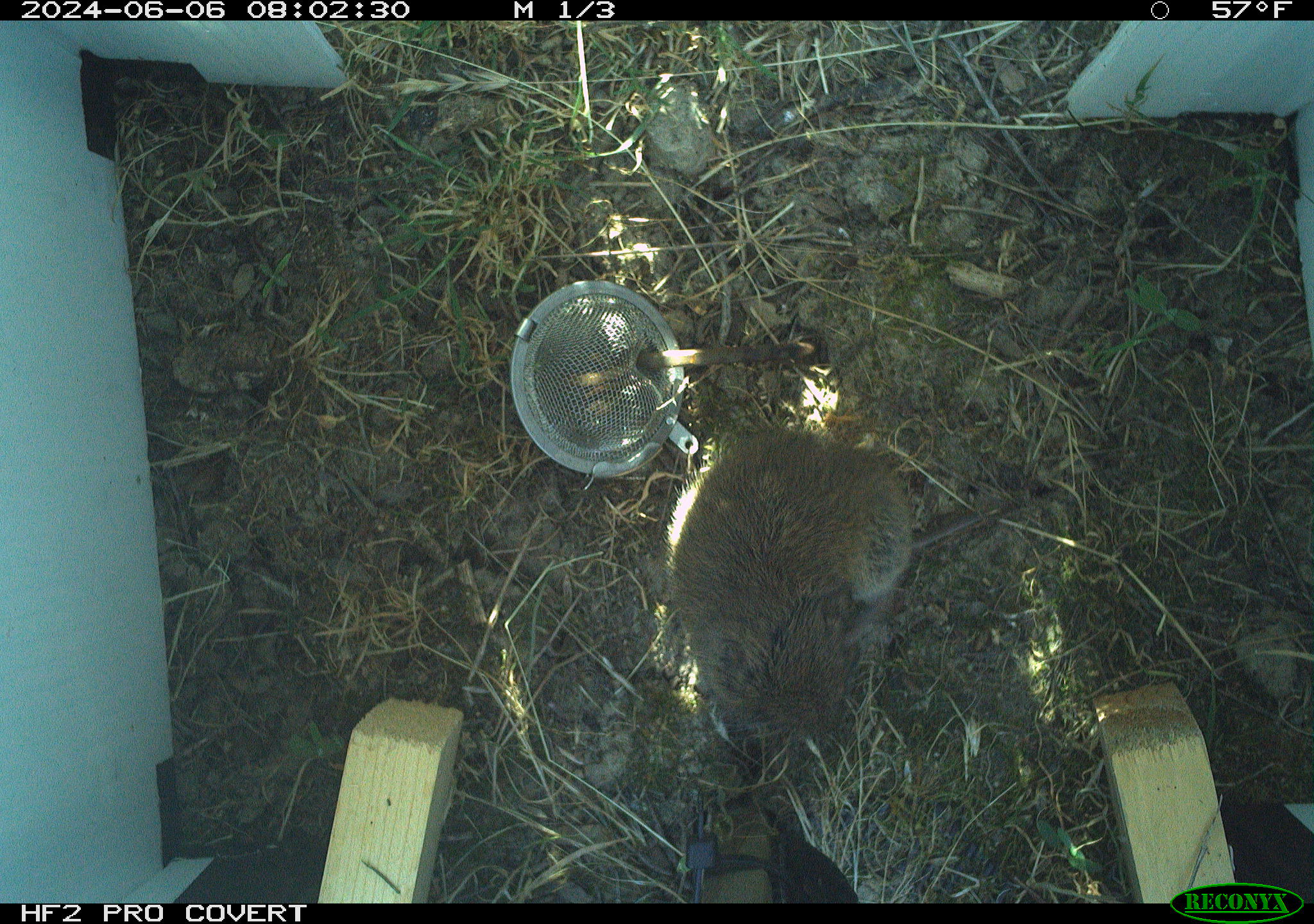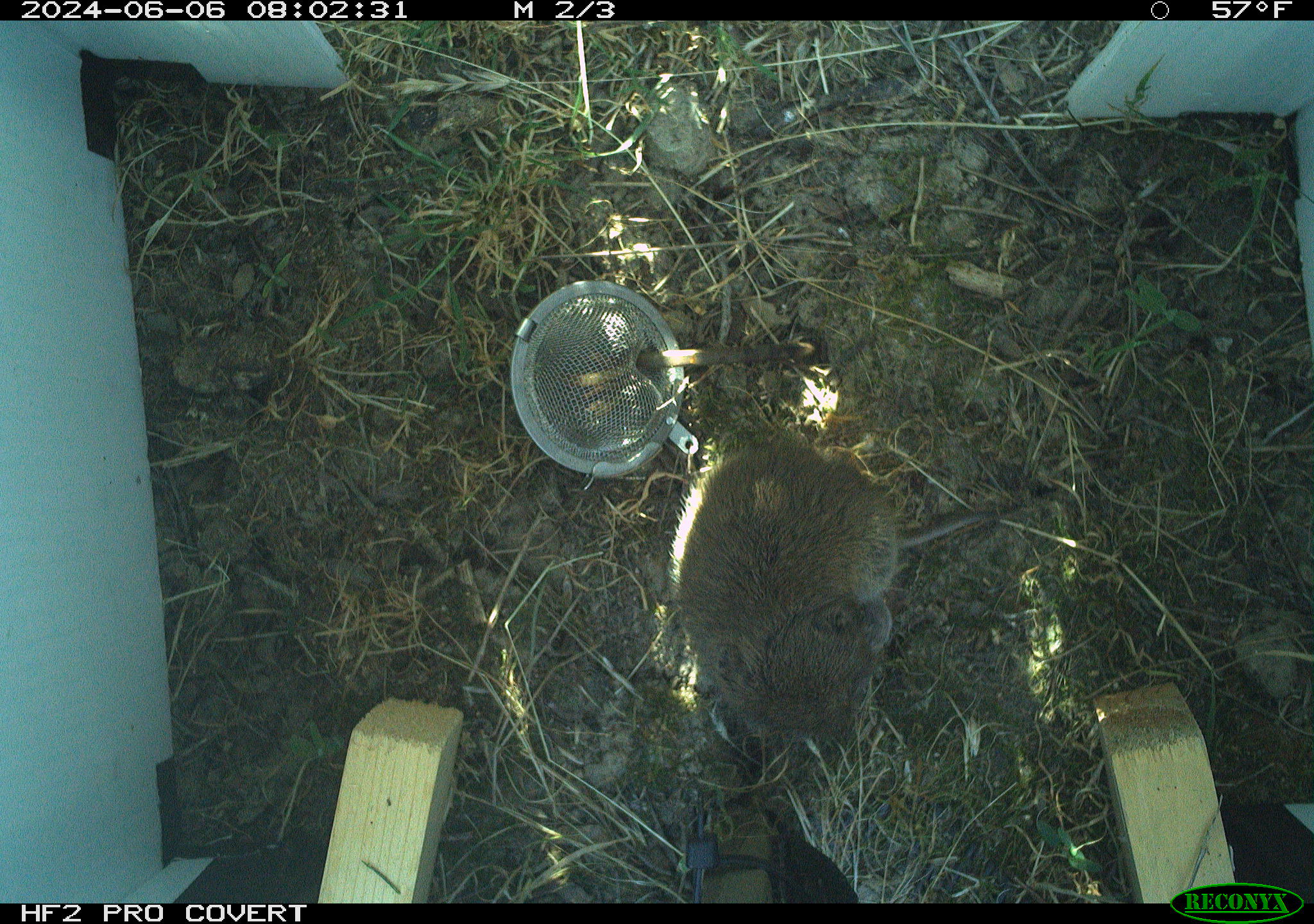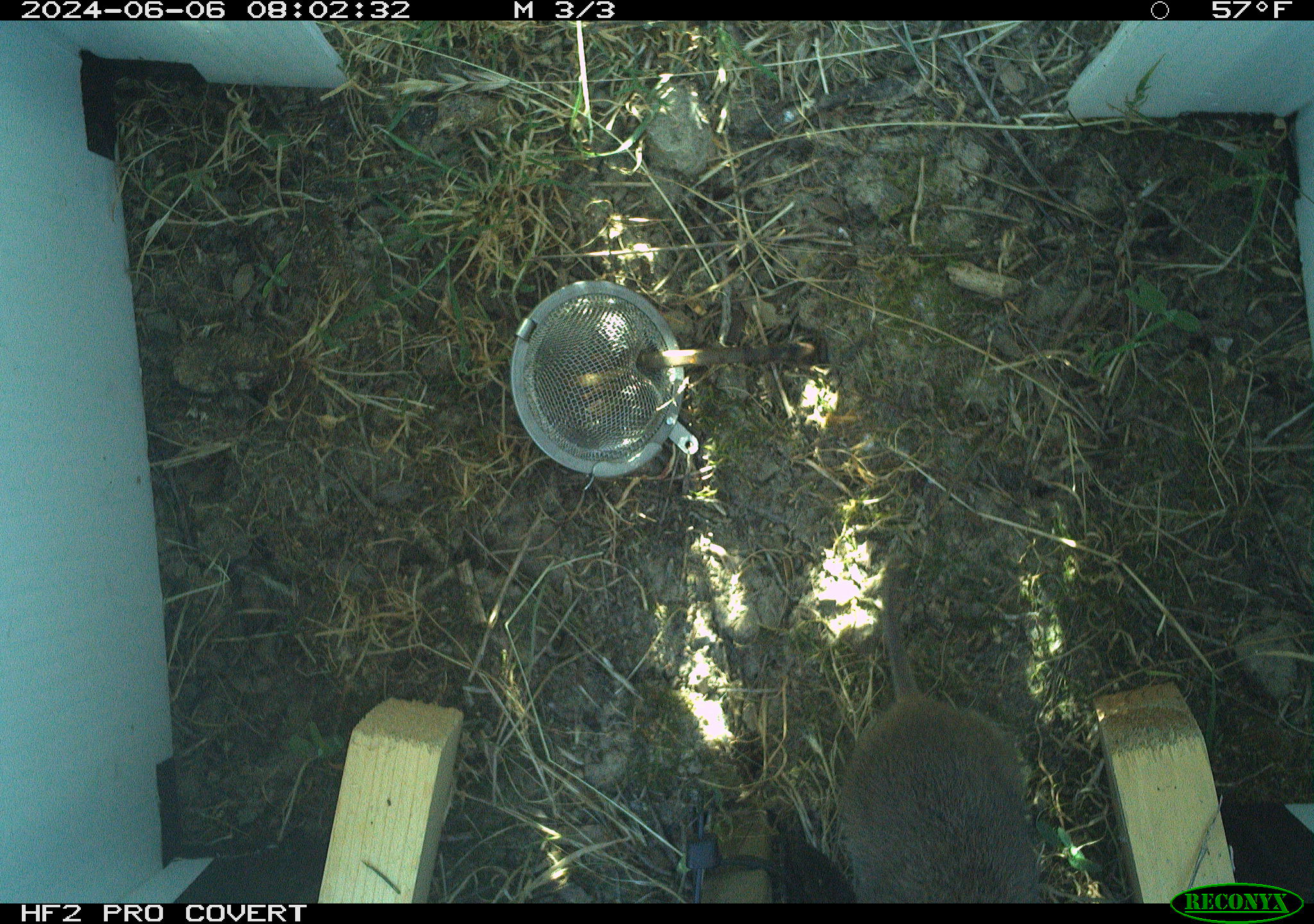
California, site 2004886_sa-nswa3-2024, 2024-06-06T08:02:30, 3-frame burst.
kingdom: Animalia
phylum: Chordata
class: Mammalia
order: Rodentia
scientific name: Rodentia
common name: rodent